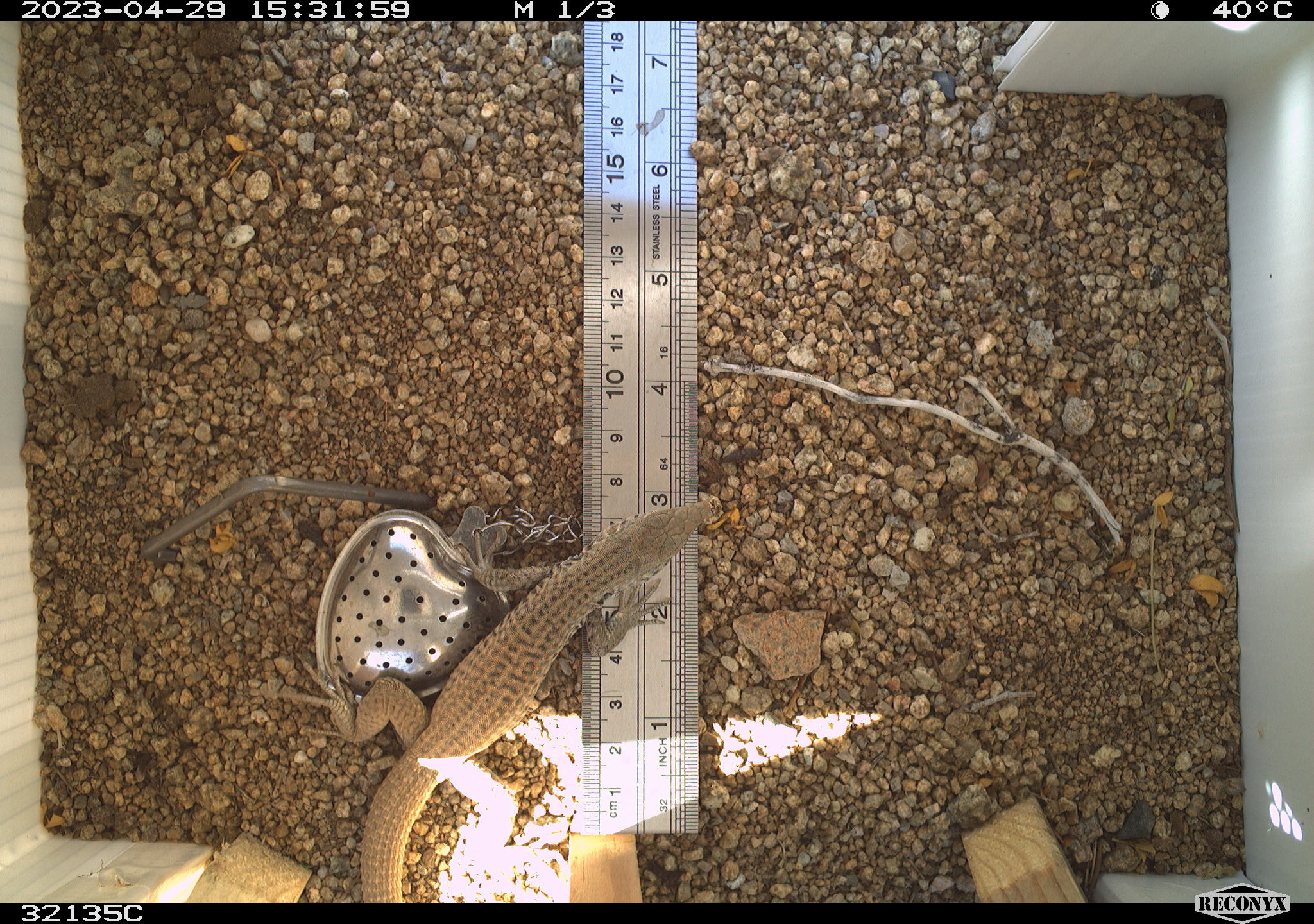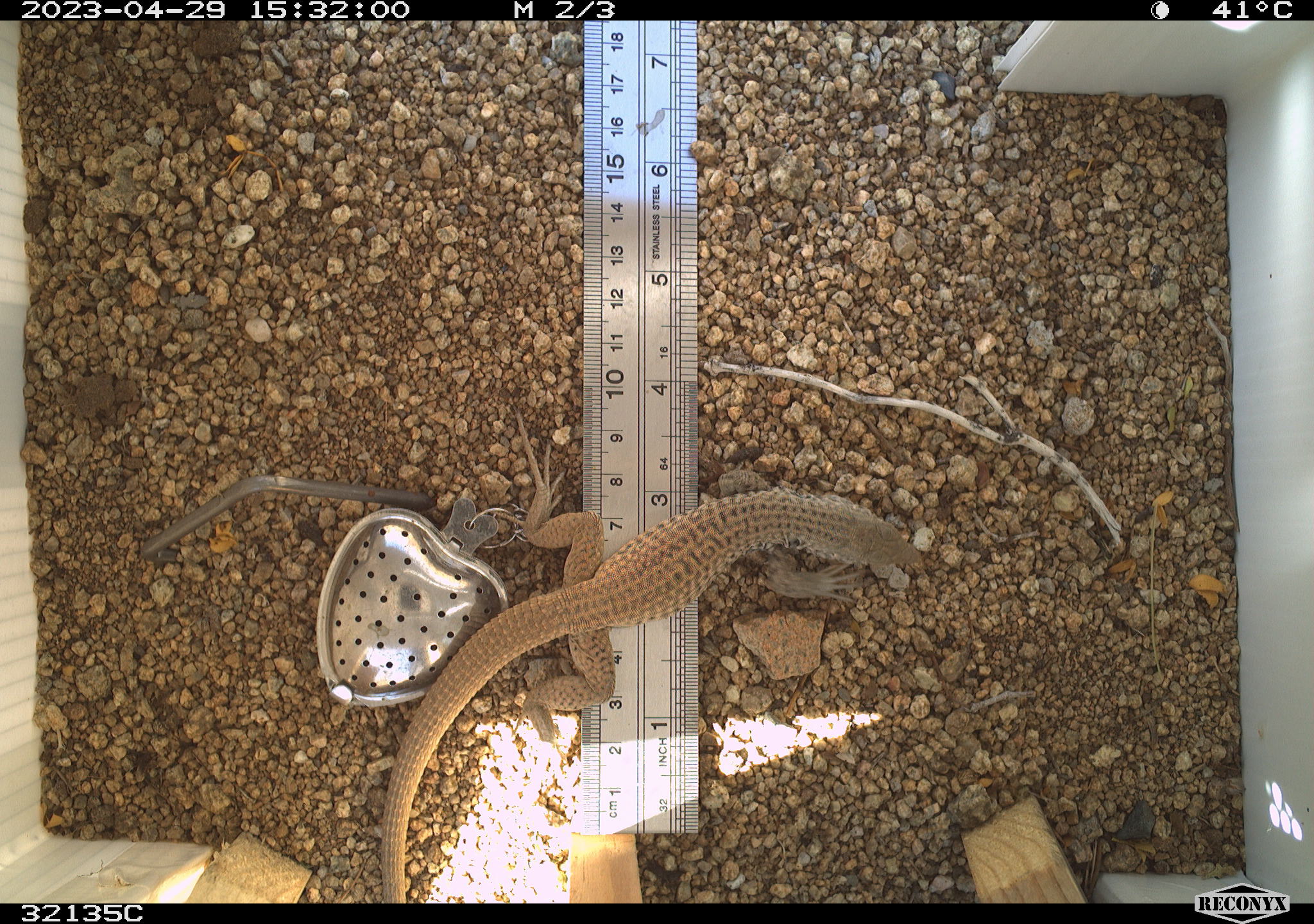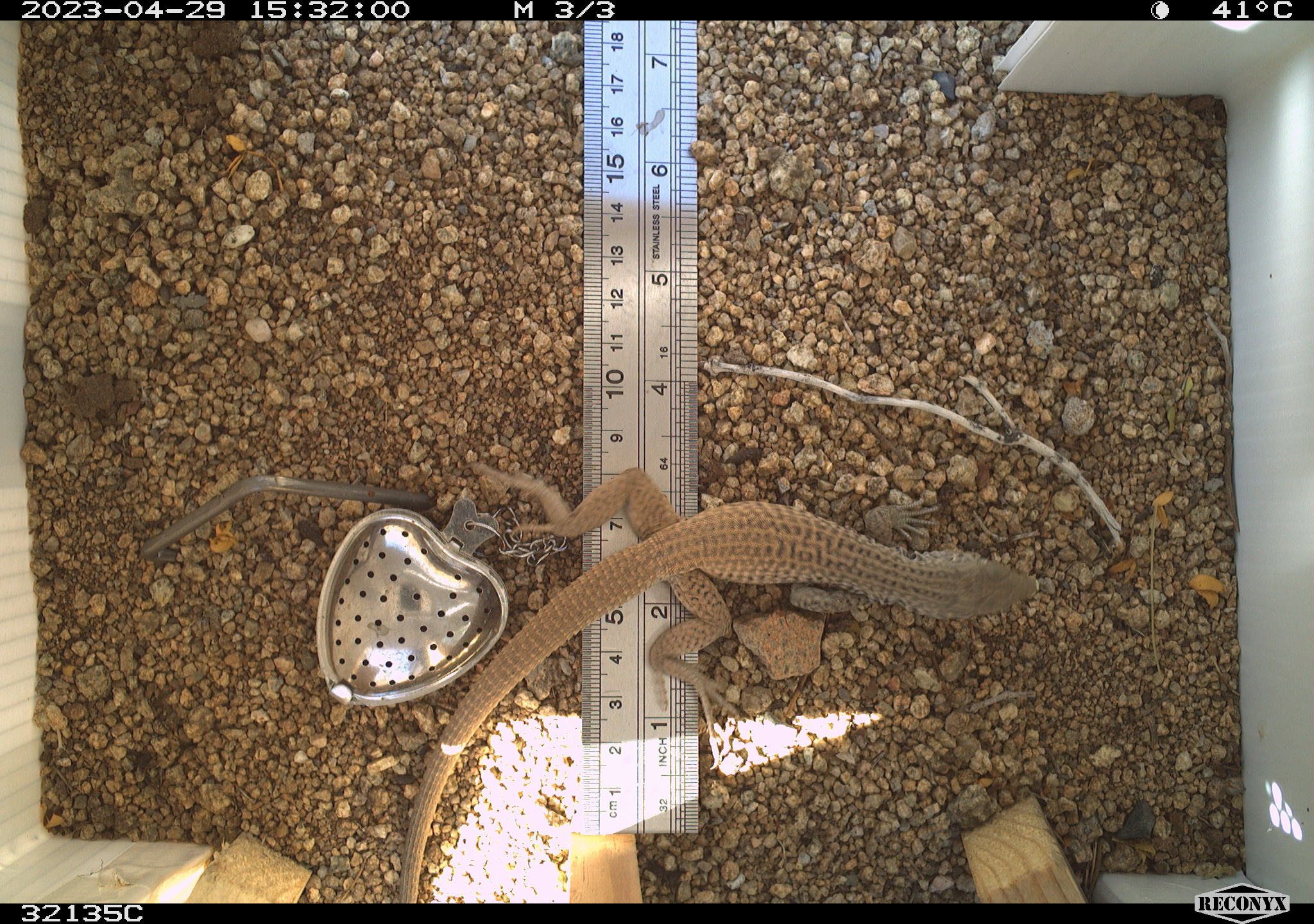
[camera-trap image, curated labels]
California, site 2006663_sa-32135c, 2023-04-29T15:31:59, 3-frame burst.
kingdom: Animalia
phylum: Chordata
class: Reptilia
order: Squamata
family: Teiidae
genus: Aspidoscelis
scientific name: Aspidoscelis tigris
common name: western whiptail